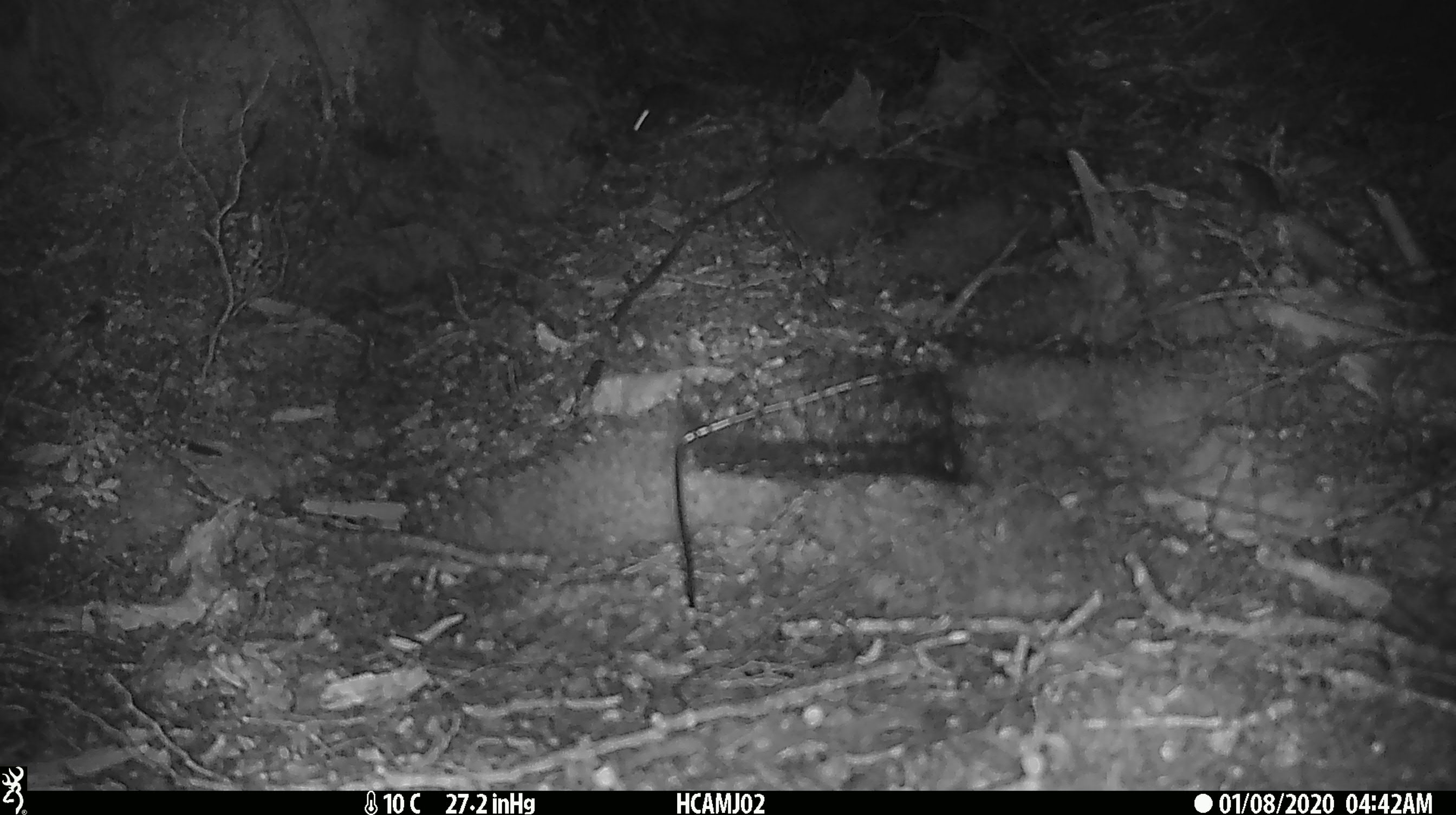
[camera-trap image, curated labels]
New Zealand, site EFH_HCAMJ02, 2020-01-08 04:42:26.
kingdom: Animalia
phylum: Chordata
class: Mammalia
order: Rodentia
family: Muridae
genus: Mus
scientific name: Mus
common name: mouse